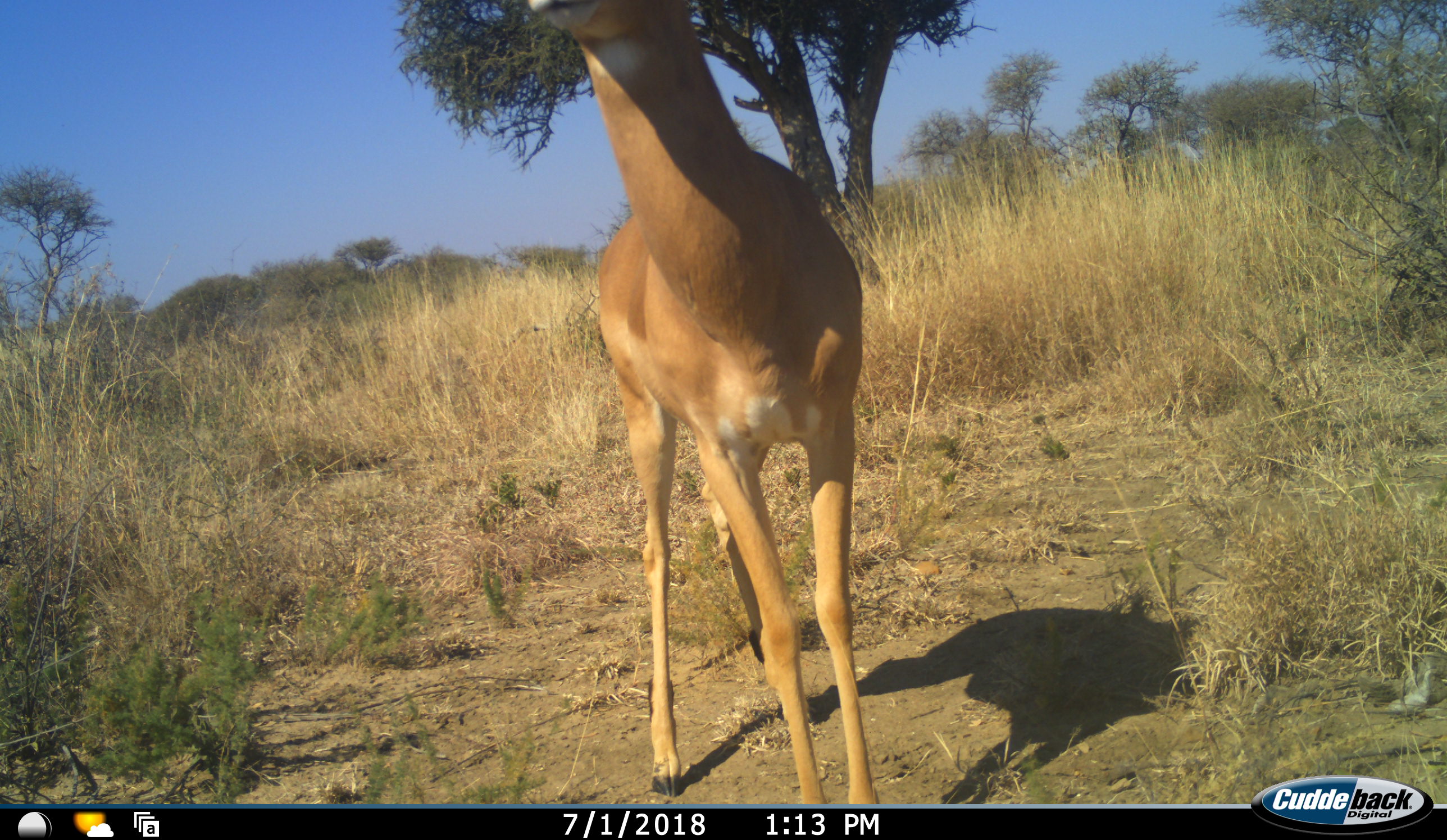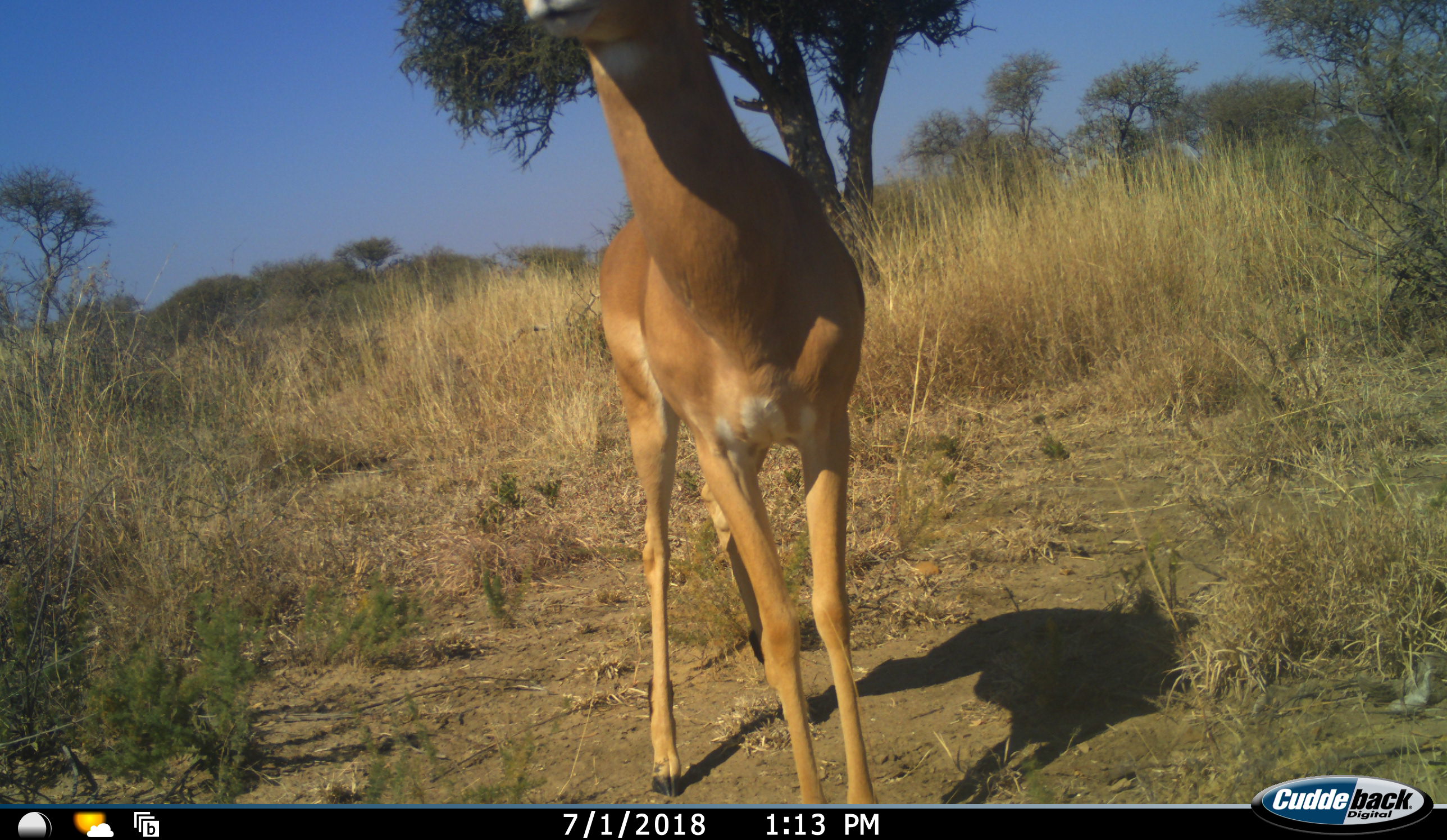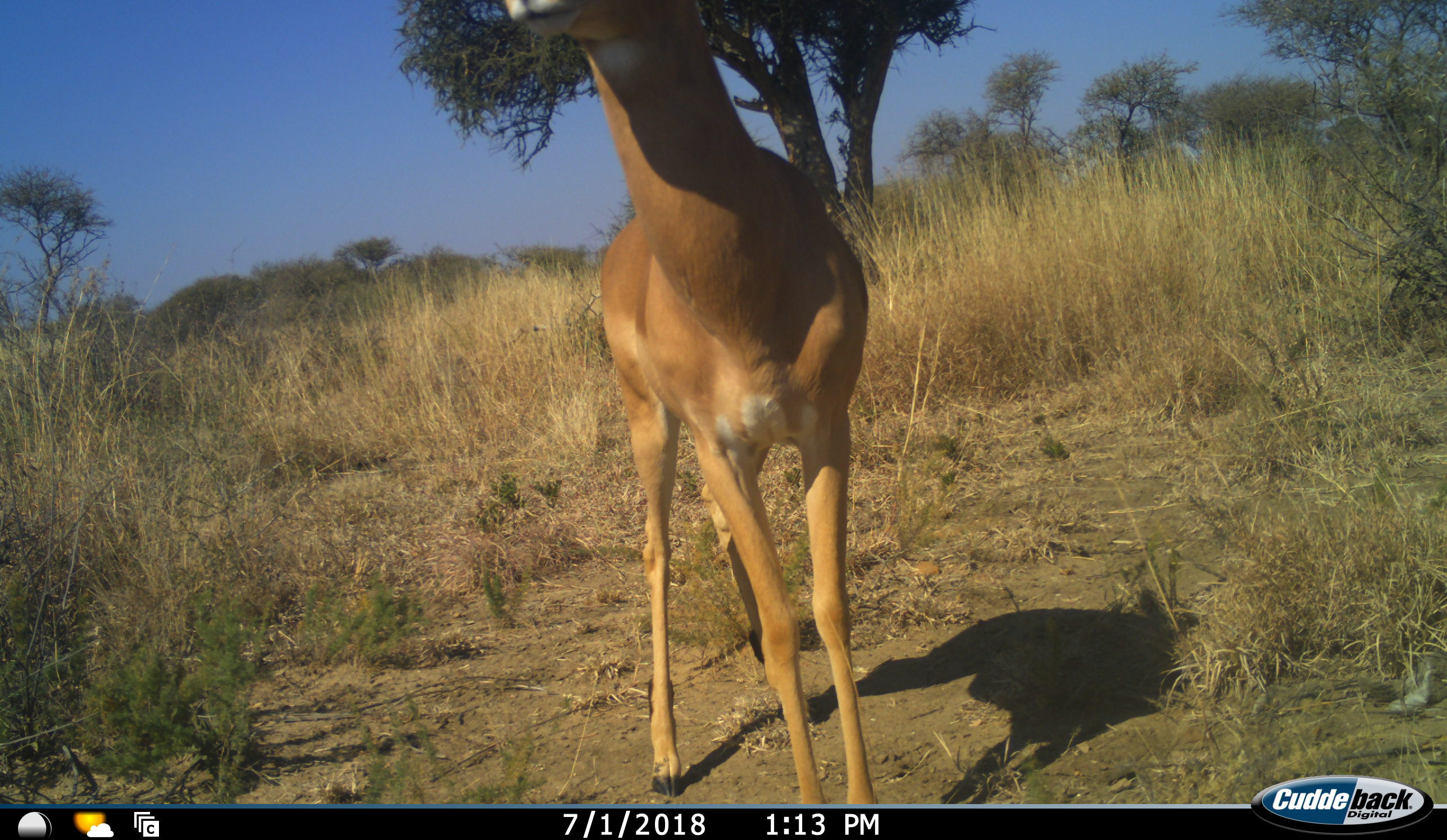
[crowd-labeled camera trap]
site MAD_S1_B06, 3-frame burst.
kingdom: Animalia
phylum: Chordata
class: Mammalia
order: Artiodactyla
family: Bovidae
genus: Aepyceros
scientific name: Aepyceros melampus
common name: impala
Impala (Aepyceros melampus), count 1. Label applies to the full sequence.